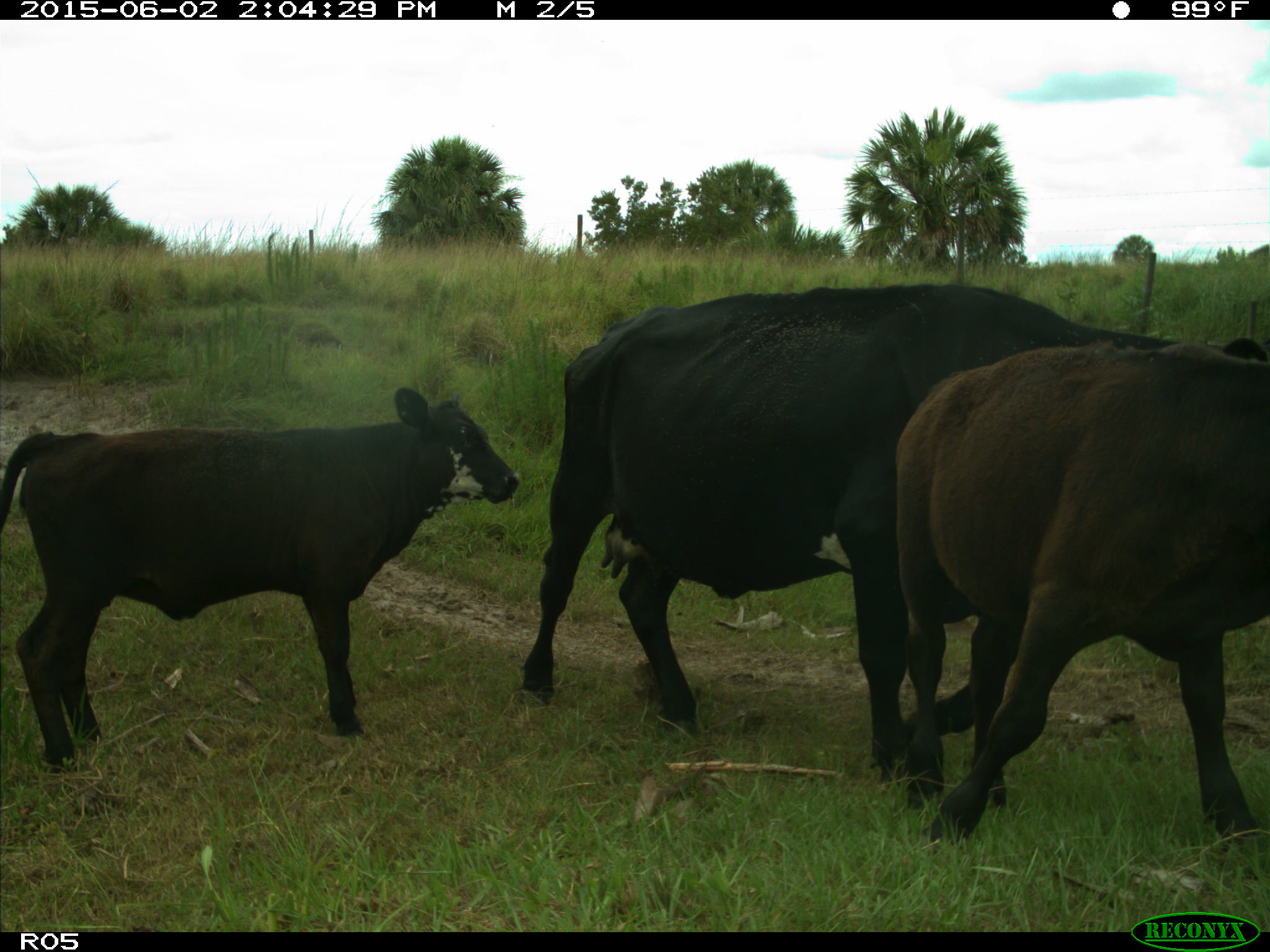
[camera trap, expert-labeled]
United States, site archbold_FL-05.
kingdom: Animalia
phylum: Chordata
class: Mammalia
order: Artiodactyla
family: Bovidae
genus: Bos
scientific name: Bos taurus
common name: domestic cow